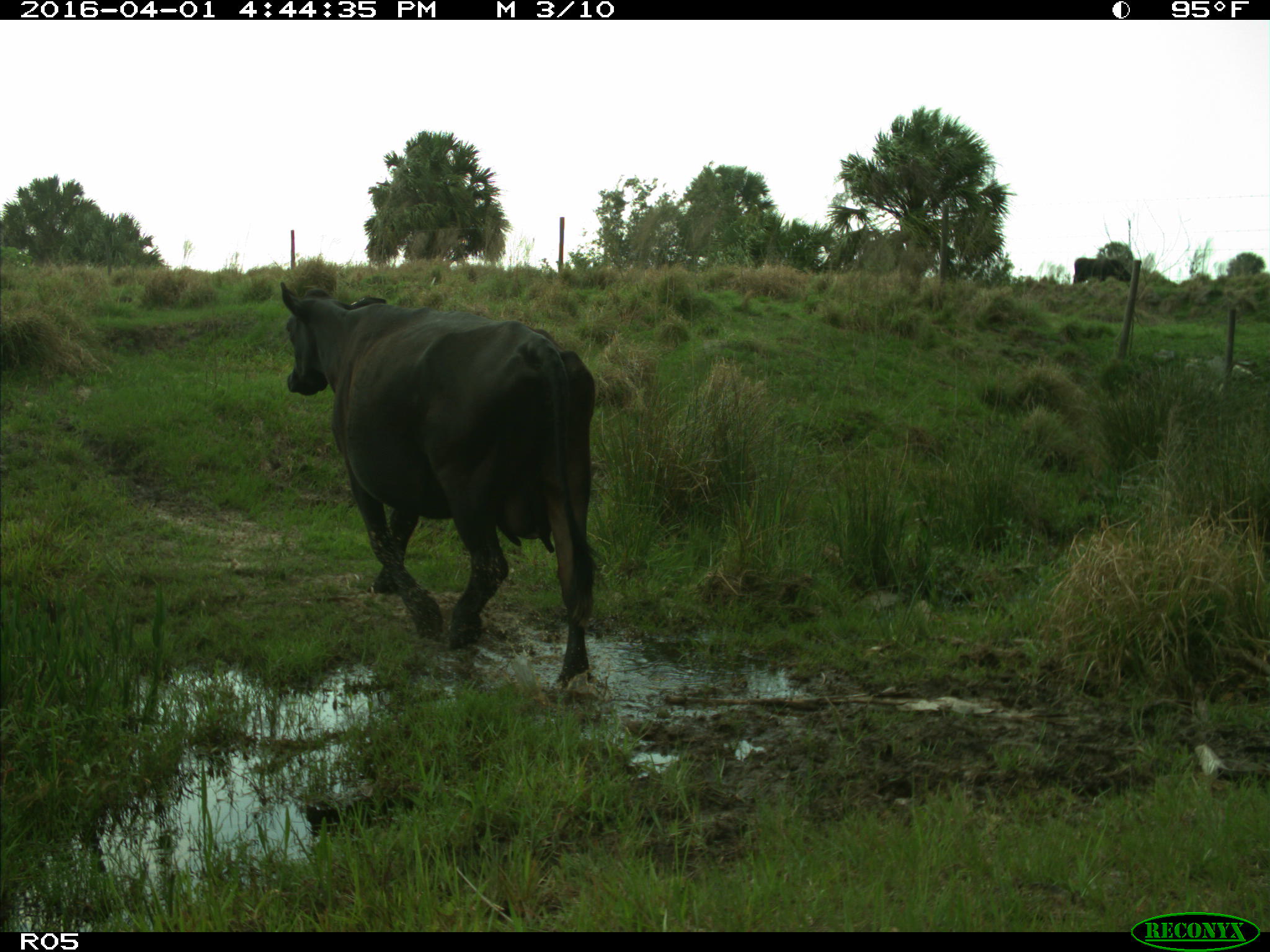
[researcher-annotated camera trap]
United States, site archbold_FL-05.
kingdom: Animalia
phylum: Chordata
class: Mammalia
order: Artiodactyla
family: Bovidae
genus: Bos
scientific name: Bos taurus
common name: domestic cow